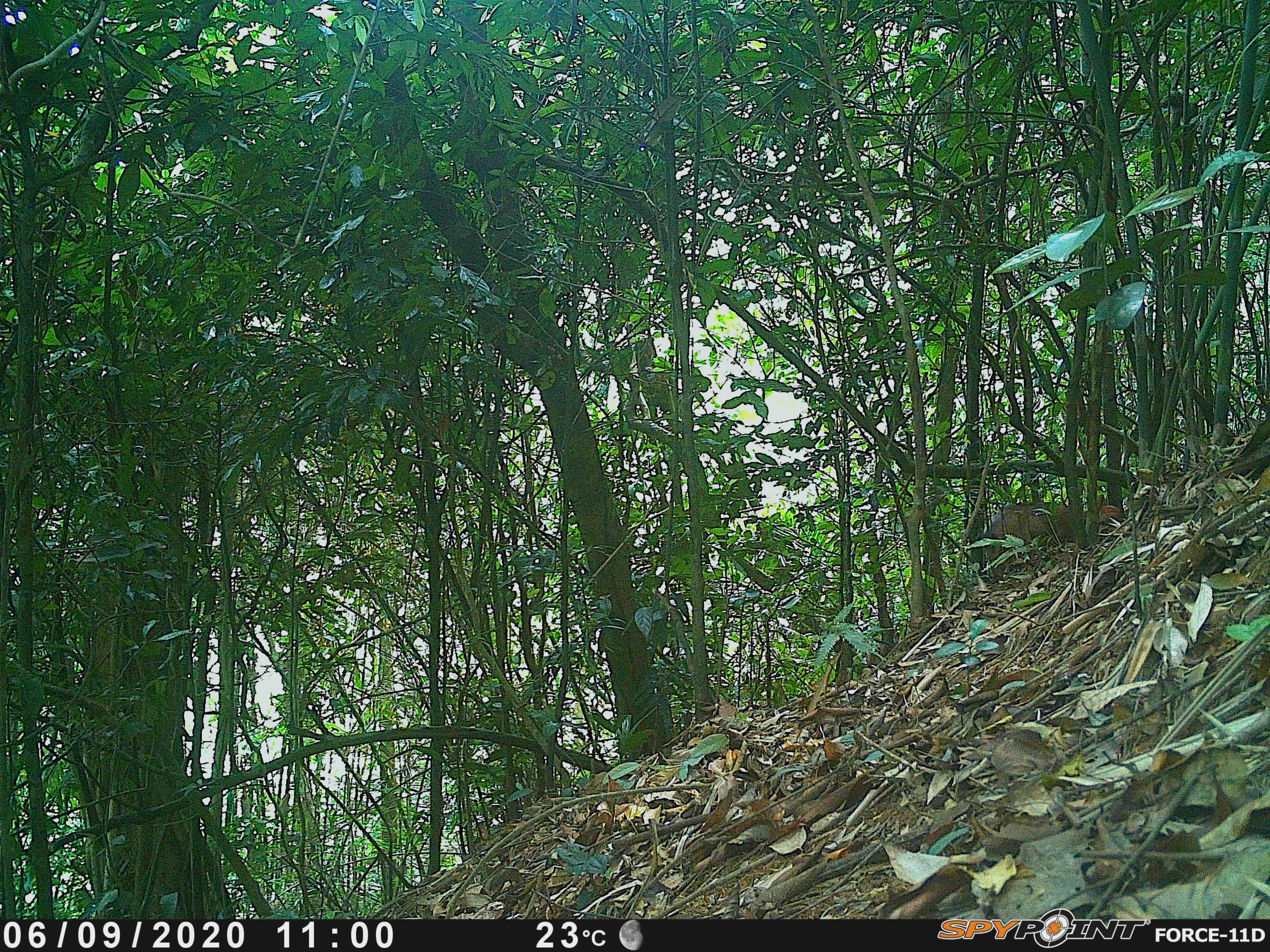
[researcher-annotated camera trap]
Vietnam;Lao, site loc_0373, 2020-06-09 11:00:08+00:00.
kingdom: Animalia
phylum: Chordata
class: Mammalia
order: Artiodactyla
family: Cervidae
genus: Muntiacus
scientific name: Muntiacus vuquangensis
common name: large-antlered muntjac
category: large antlered muntjac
Large antlered muntjac (large-antlered muntjac) (Muntiacus vuquangensis). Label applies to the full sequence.